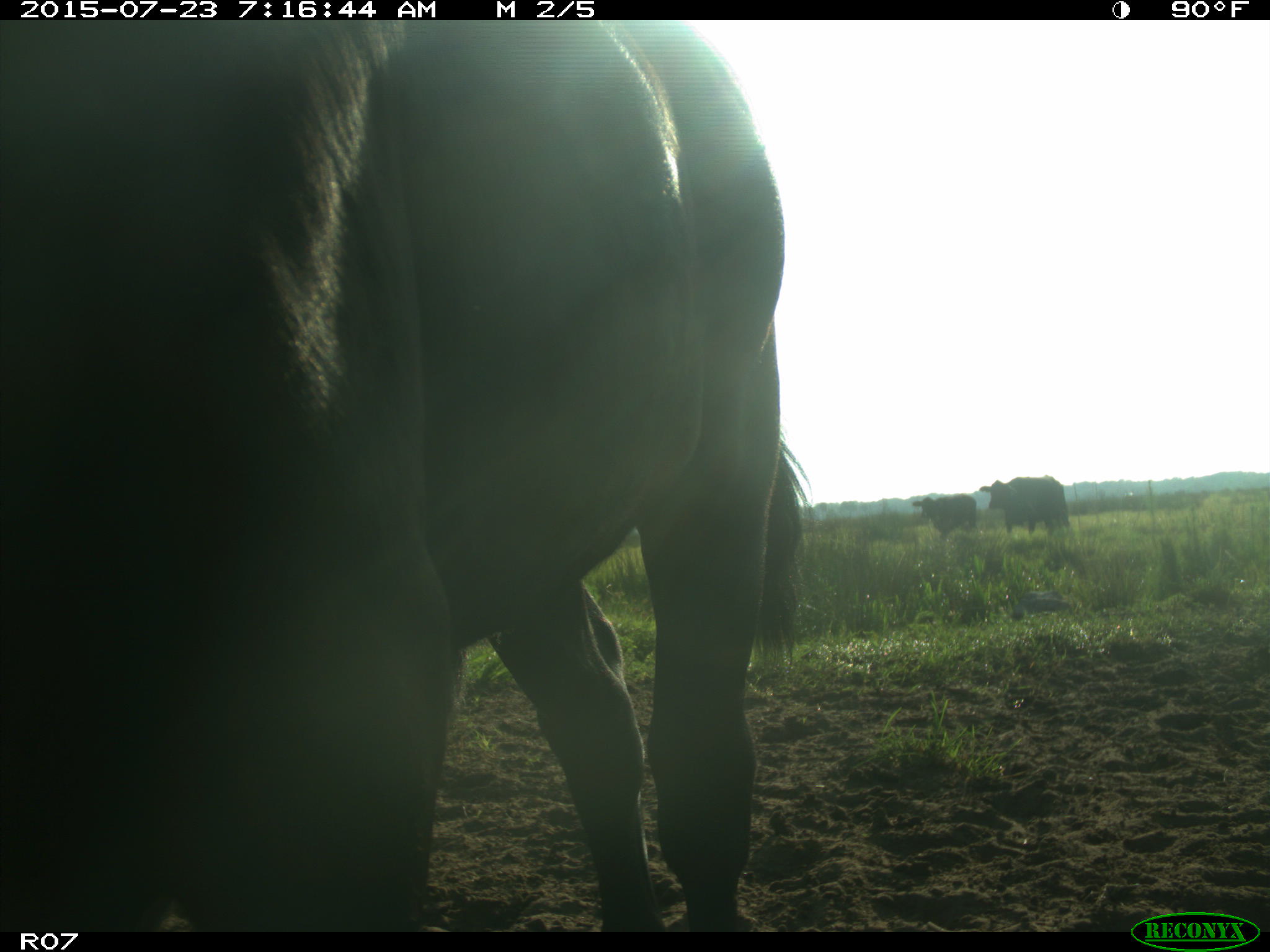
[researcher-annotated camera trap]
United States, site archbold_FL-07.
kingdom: Animalia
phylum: Chordata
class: Mammalia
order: Artiodactyla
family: Bovidae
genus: Bos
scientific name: Bos taurus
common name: domestic cow